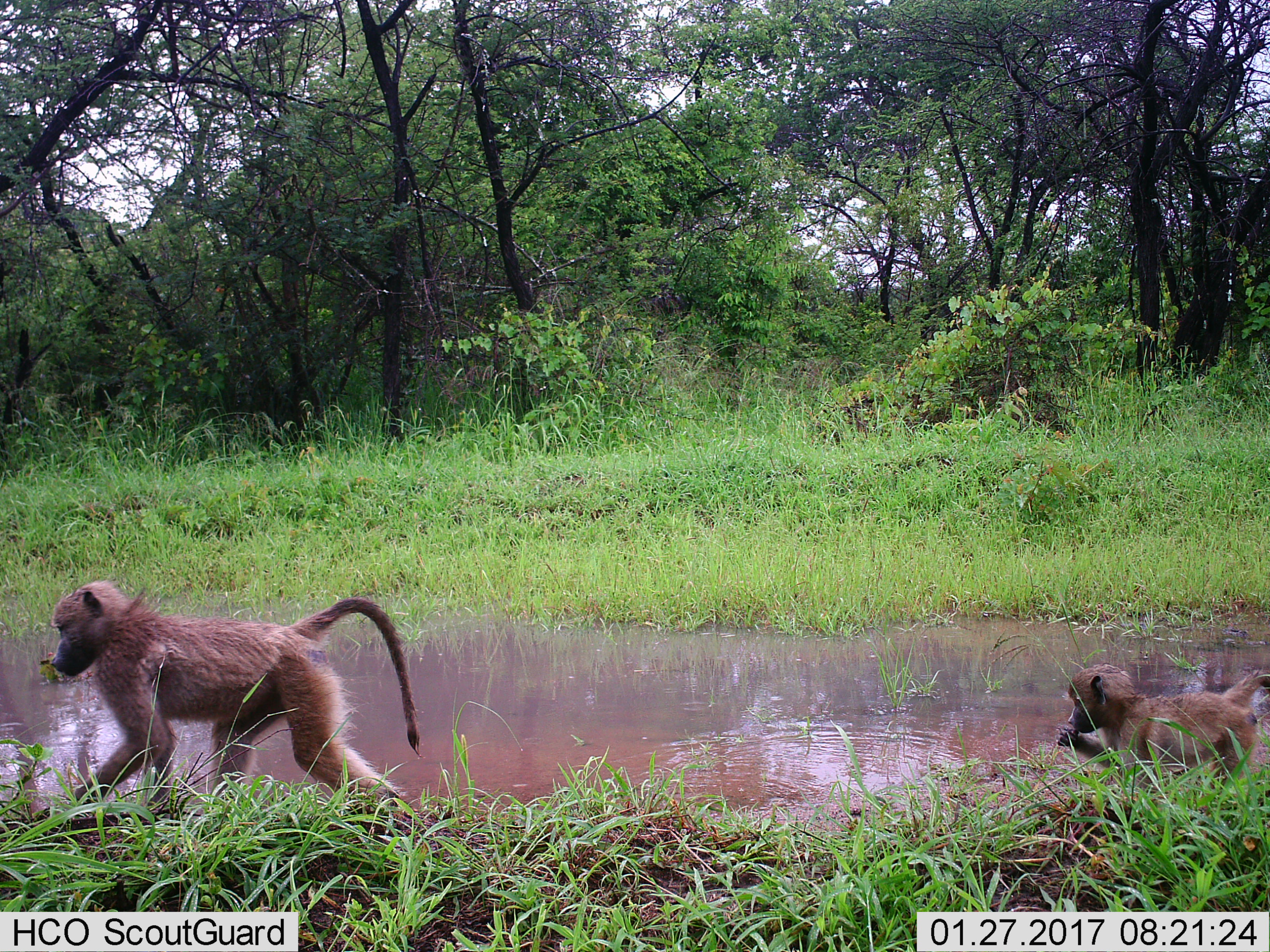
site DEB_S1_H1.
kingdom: Animalia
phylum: Chordata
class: Mammalia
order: Primates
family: Cercopithecidae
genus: Papio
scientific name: Papio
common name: baboon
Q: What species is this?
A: Baboon (Papio).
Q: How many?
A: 2.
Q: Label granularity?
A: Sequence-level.